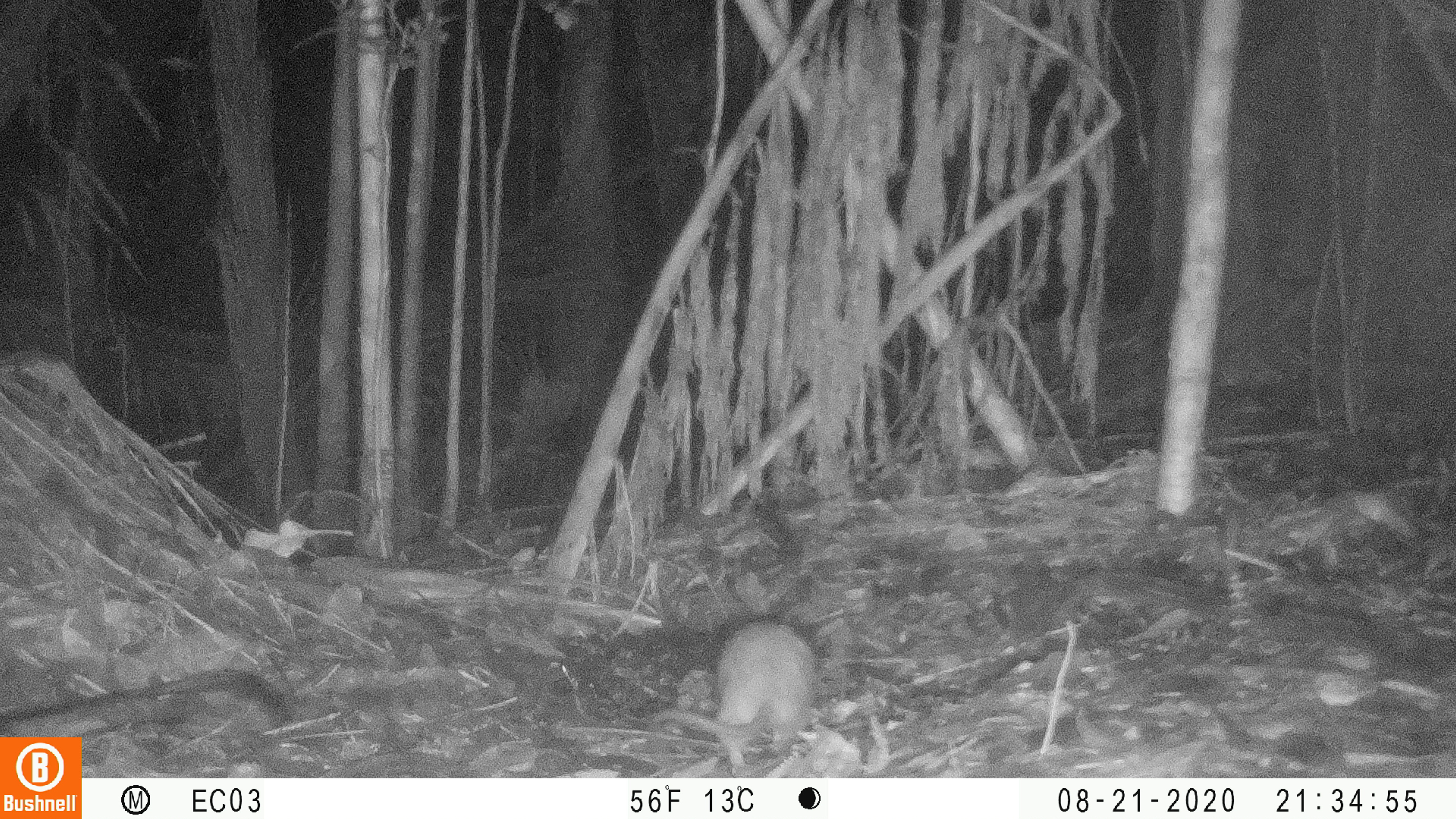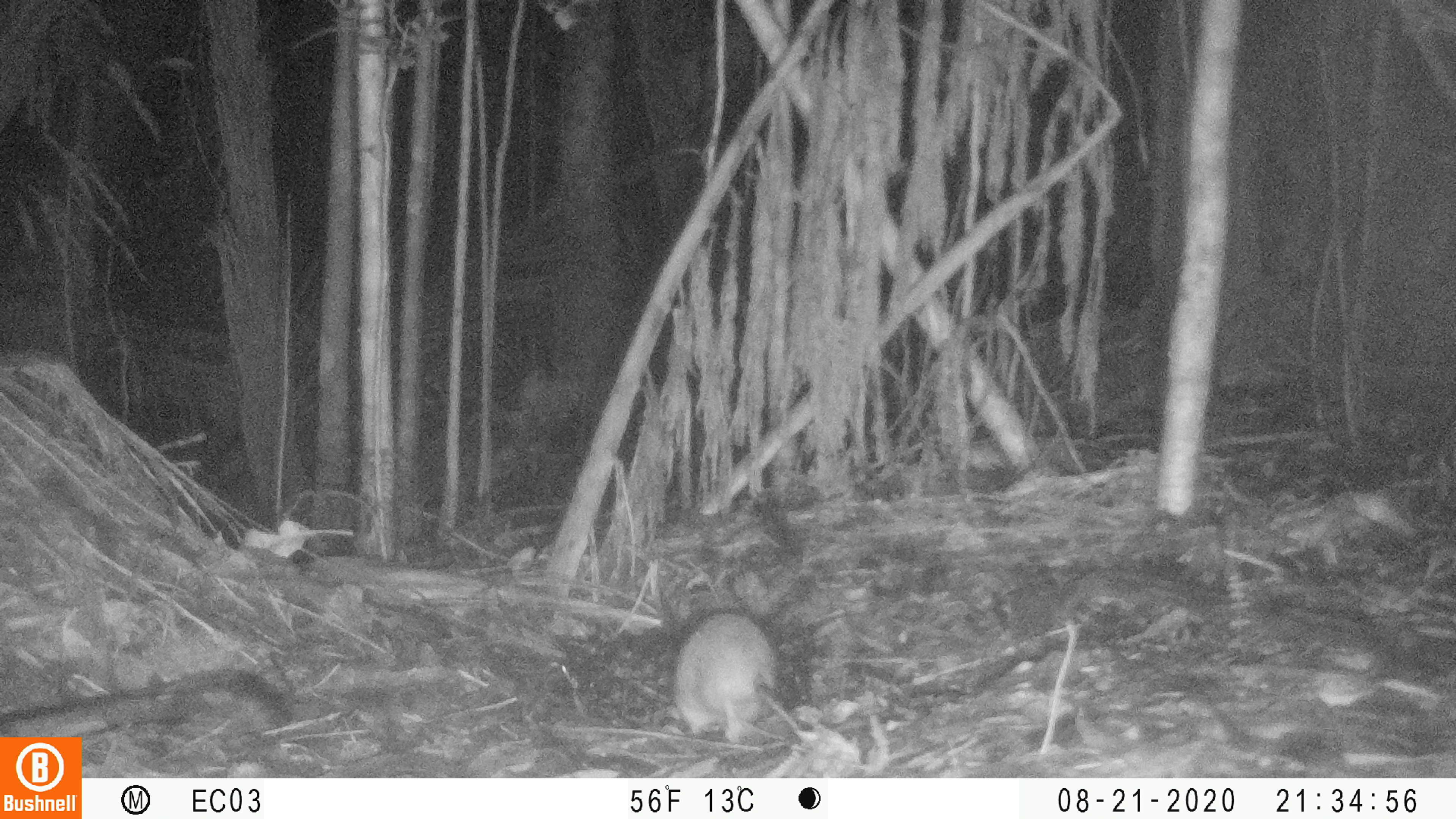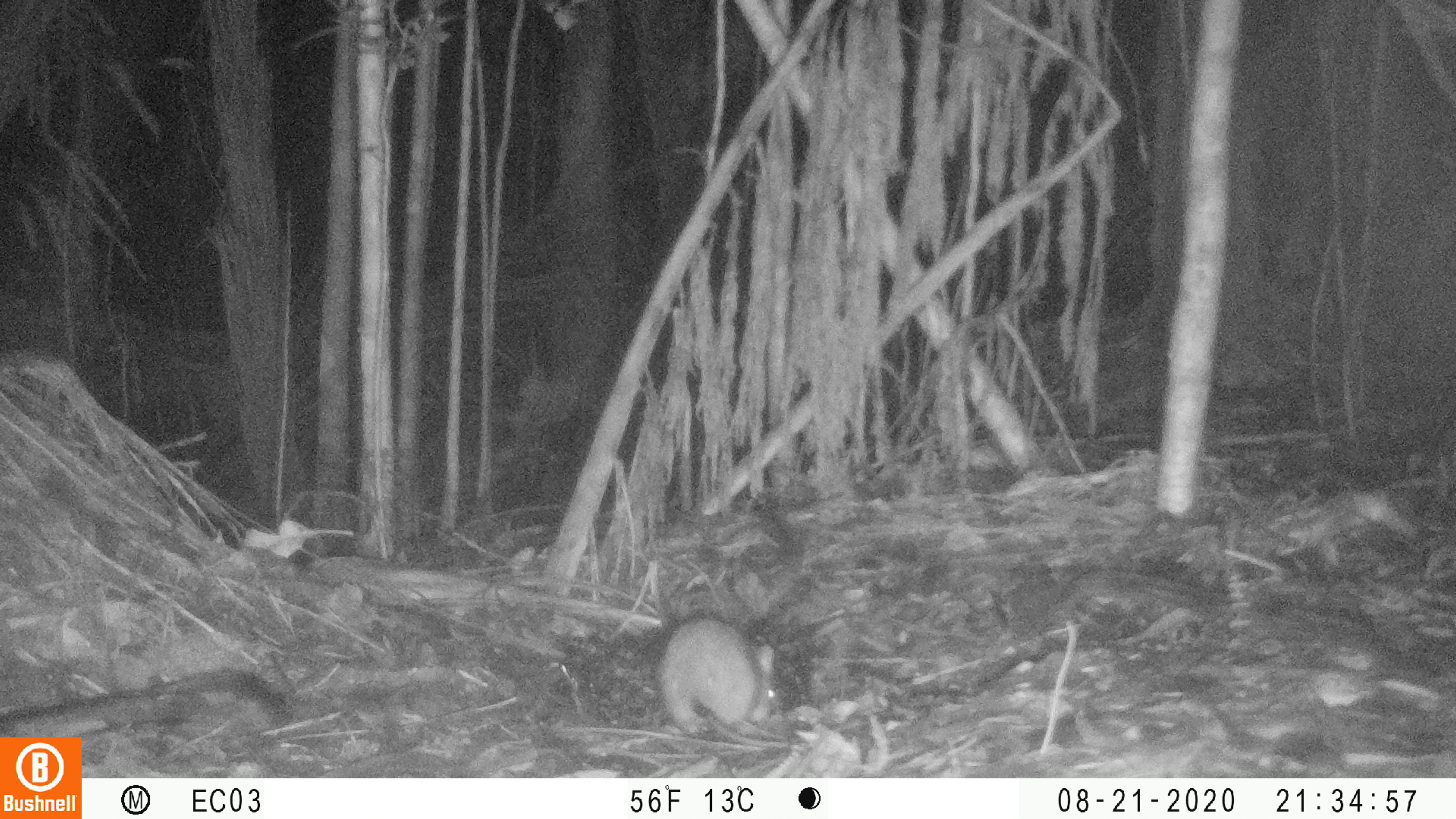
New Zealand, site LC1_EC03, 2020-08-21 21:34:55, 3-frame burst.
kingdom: Animalia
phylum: Chordata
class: Mammalia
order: Rodentia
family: Muridae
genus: Rattus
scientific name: Rattus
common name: rat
Rat (Rattus).